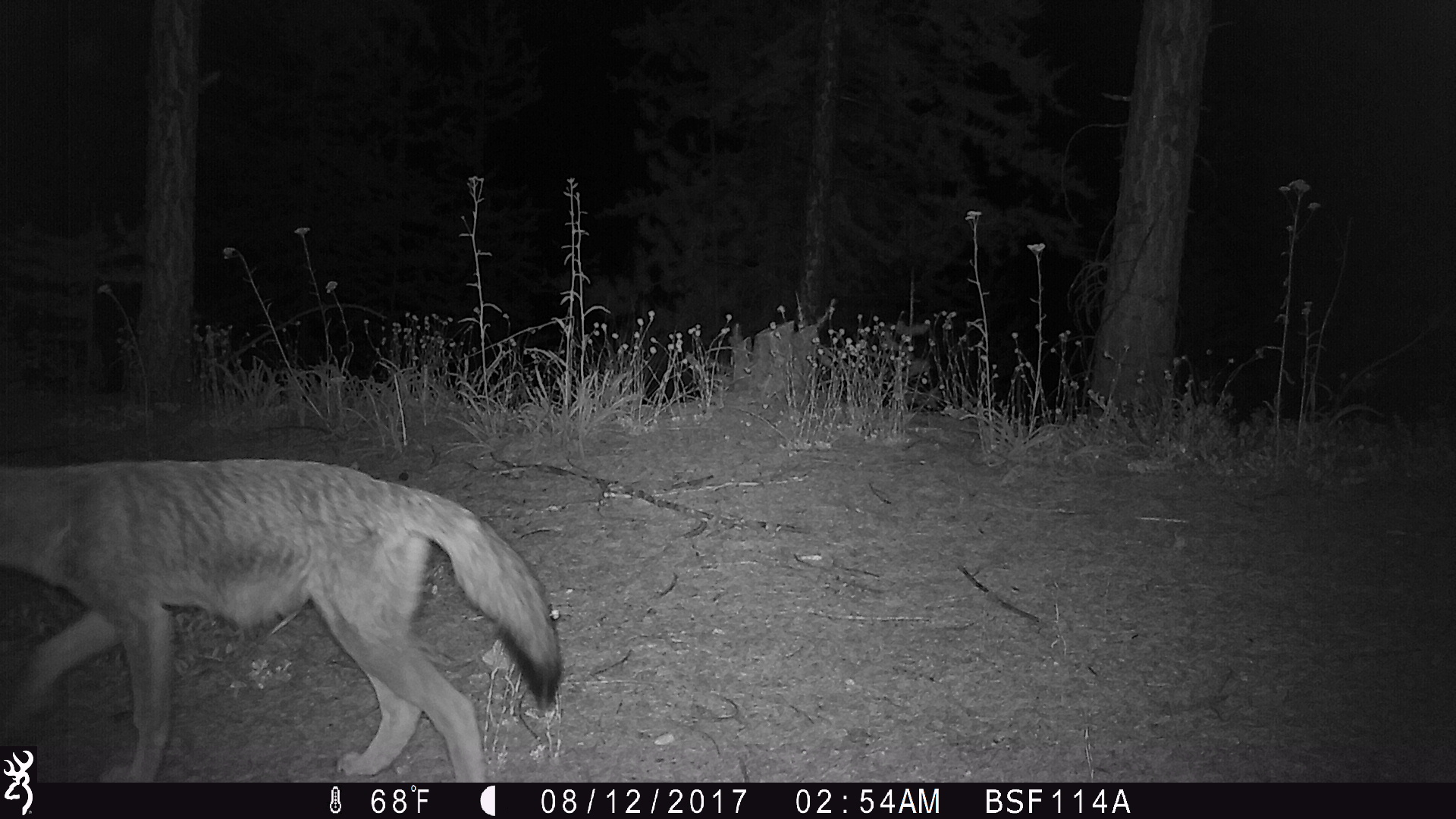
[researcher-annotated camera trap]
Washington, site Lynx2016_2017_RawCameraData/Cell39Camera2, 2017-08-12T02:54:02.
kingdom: Animalia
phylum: Chordata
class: Mammalia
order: Carnivora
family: Canidae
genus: Canis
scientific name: Canis latrans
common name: coyote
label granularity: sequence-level